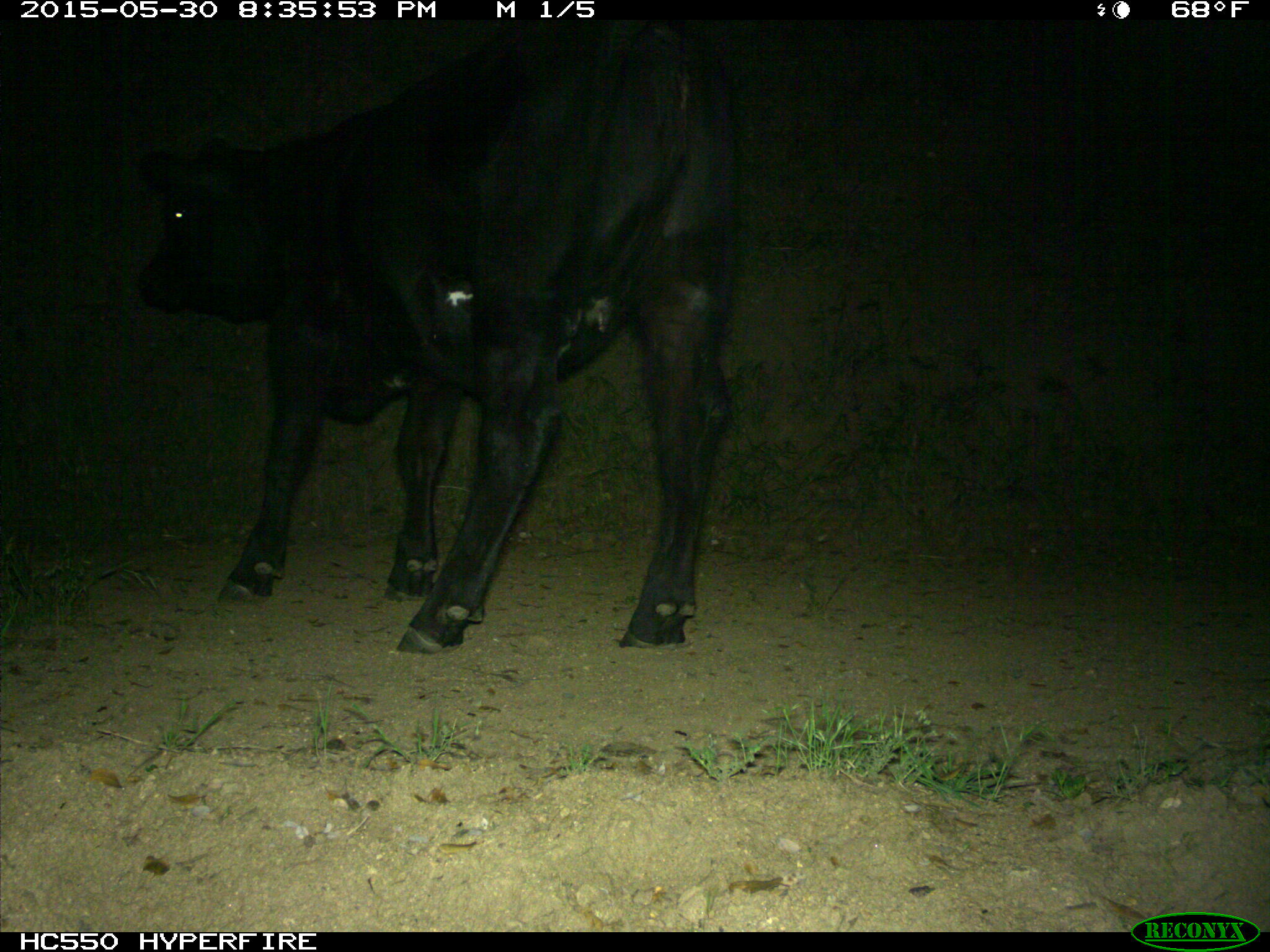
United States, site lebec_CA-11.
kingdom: Animalia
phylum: Chordata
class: Mammalia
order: Artiodactyla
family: Bovidae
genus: Bos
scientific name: Bos taurus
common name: domestic cow